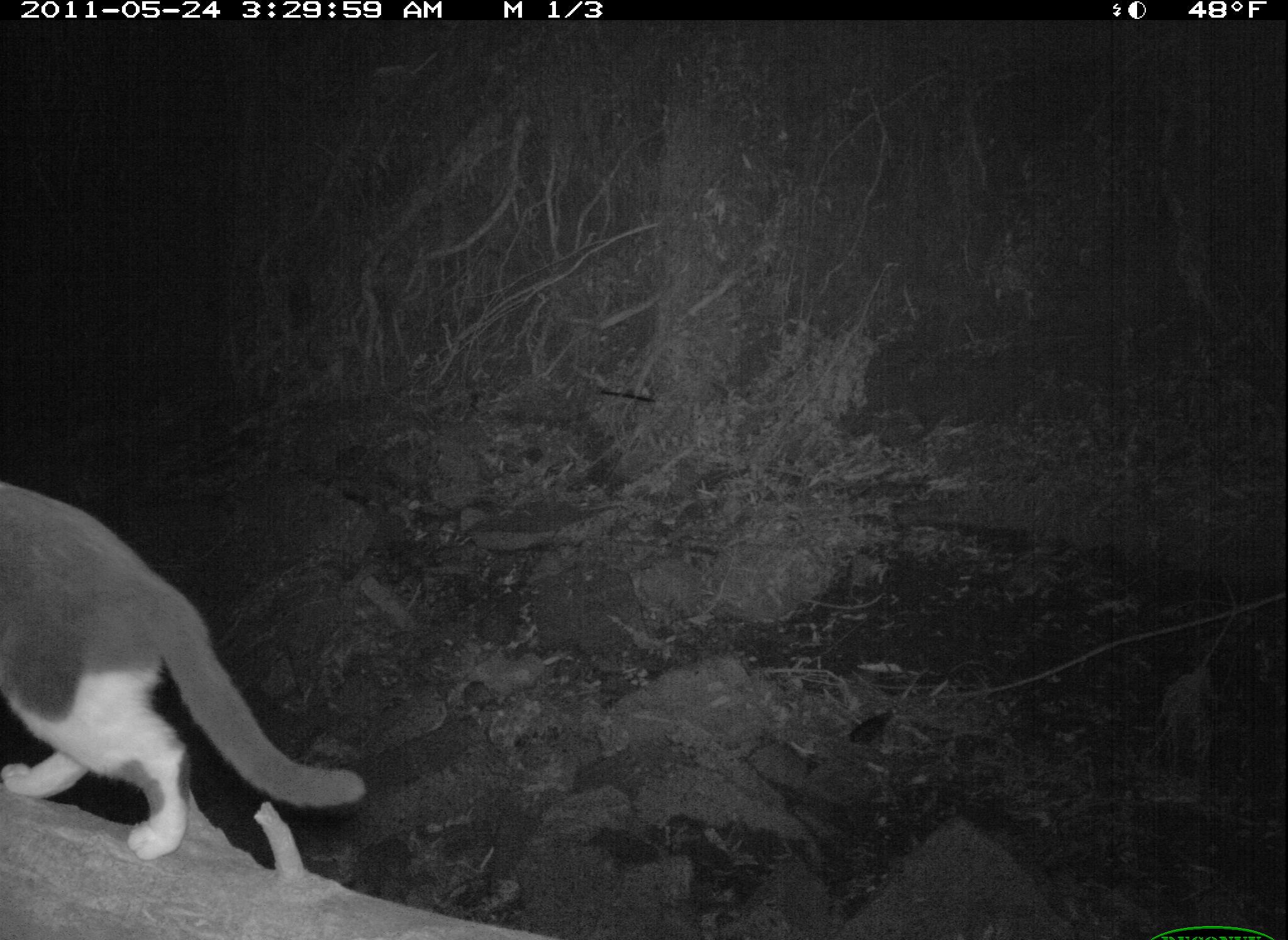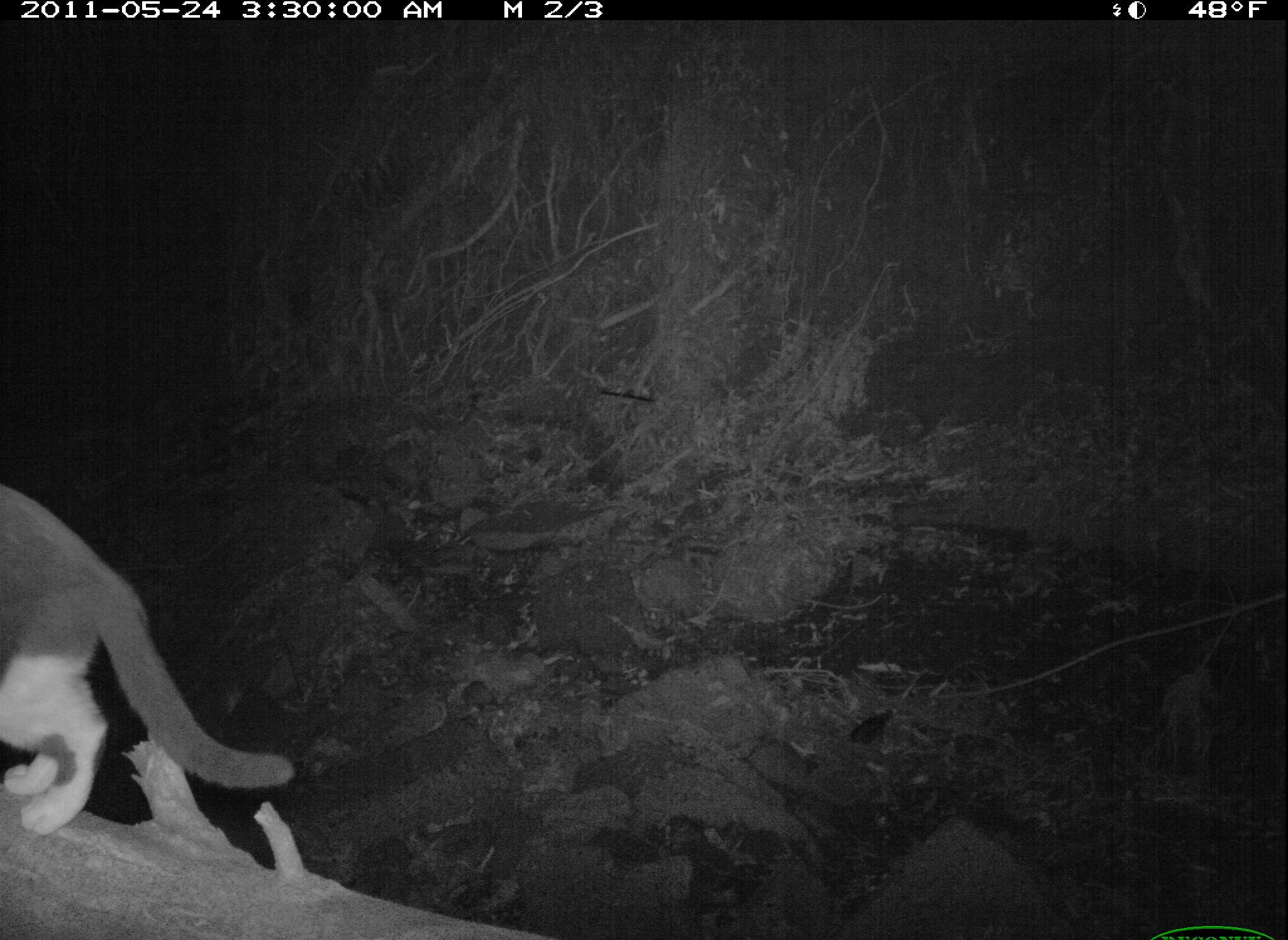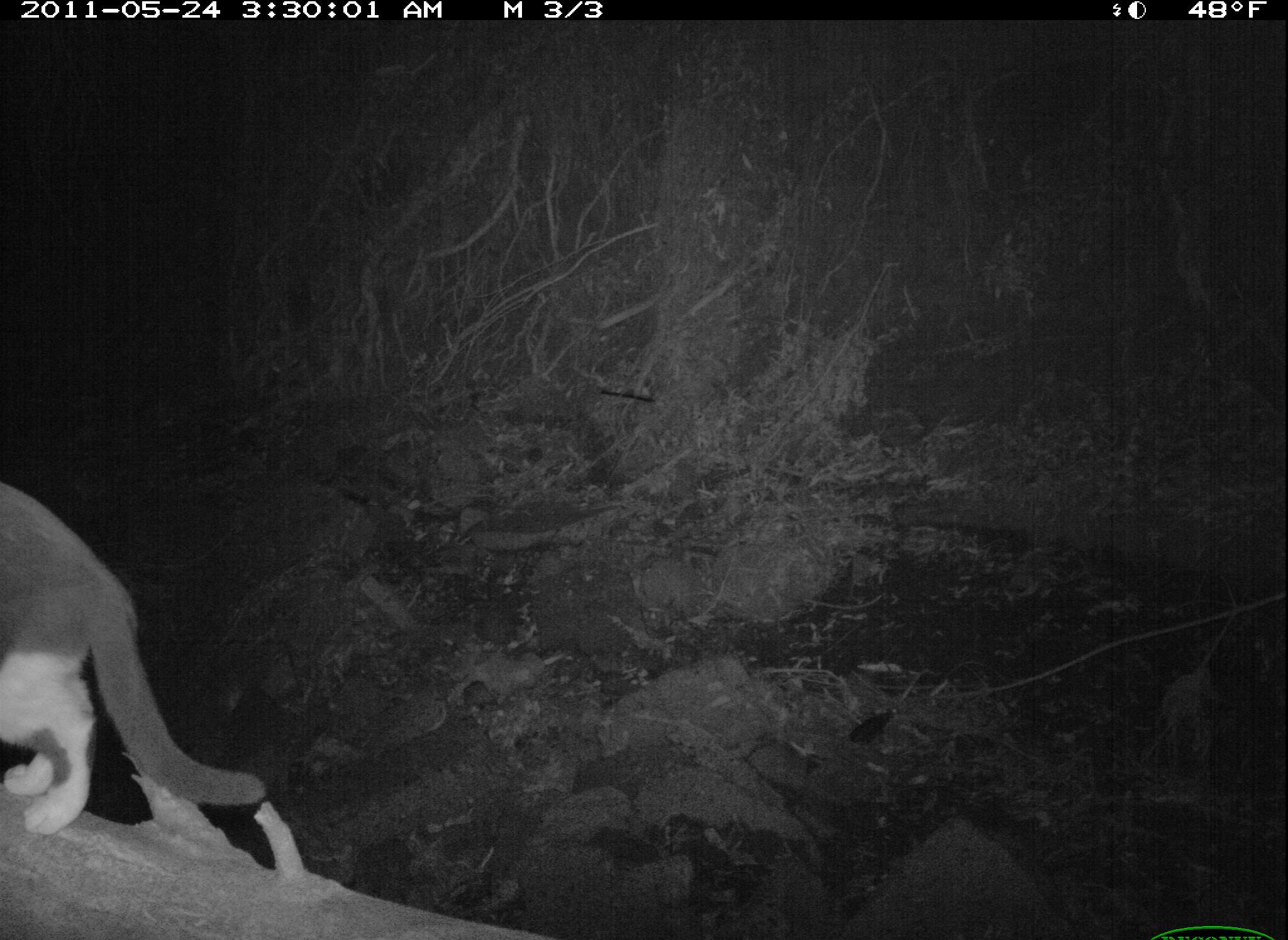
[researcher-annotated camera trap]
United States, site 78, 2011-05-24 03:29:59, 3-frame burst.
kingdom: Animalia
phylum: Chordata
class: Mammalia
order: Carnivora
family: Felidae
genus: Felis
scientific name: Felis catus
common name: cat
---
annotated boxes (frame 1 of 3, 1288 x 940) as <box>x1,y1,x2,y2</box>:
cat: <box>3,451,379,876</box>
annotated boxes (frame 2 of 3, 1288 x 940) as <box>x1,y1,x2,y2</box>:
cat: <box>0,457,314,868</box>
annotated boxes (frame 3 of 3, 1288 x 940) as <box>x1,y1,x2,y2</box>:
cat: <box>0,460,273,847</box>